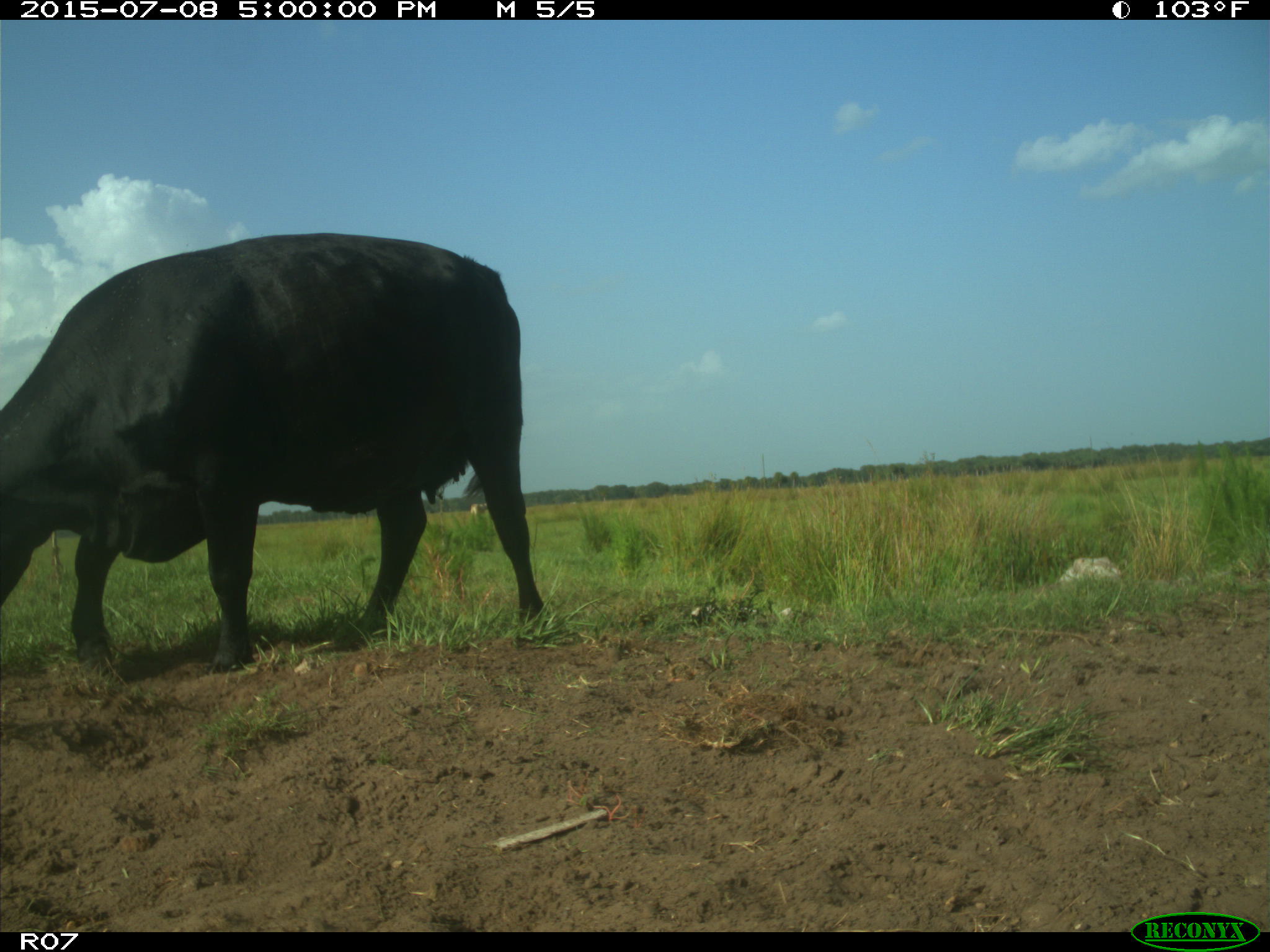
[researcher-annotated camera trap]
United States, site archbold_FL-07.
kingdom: Animalia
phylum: Chordata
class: Mammalia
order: Artiodactyla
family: Bovidae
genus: Bos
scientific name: Bos taurus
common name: domestic cow